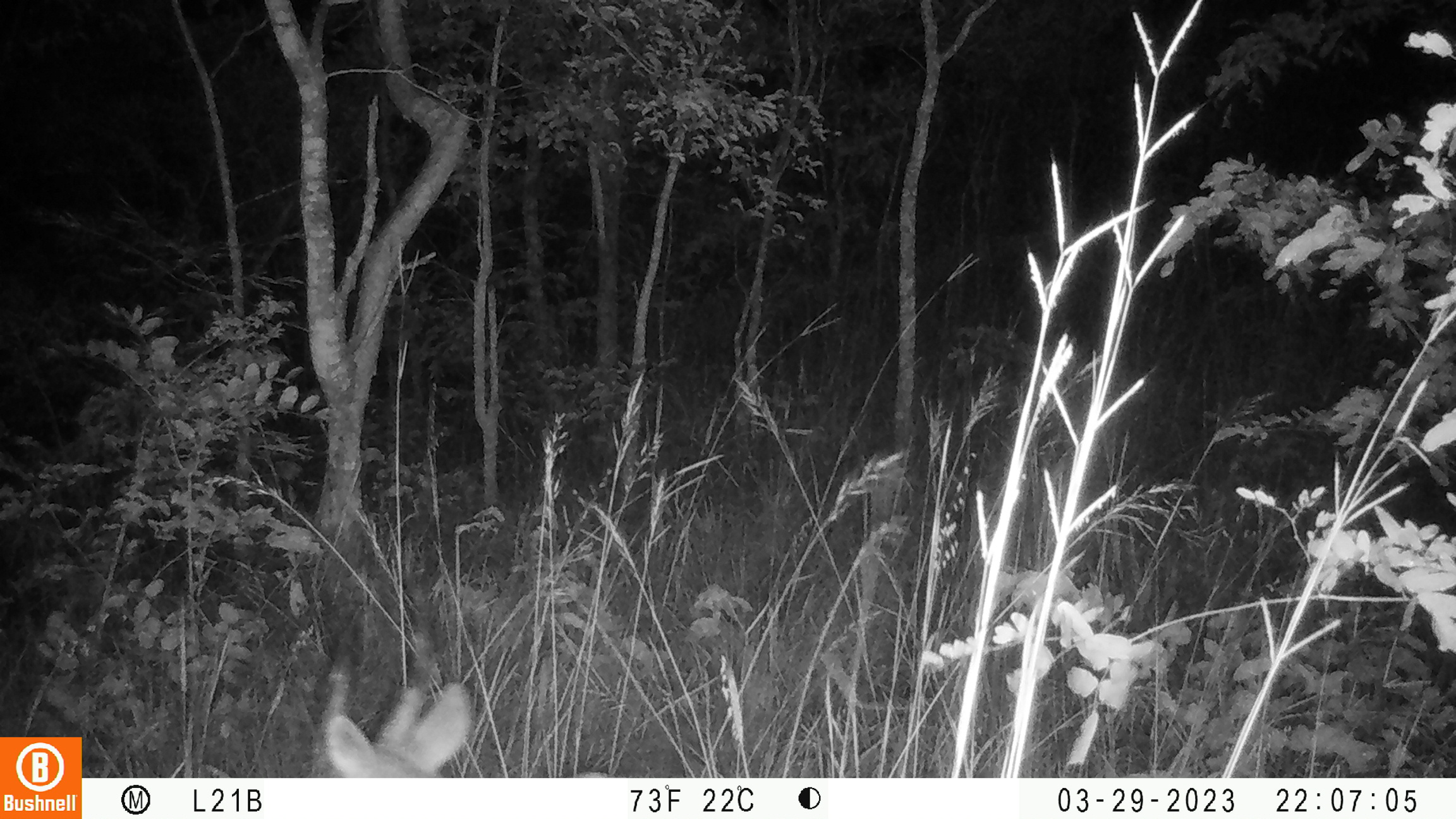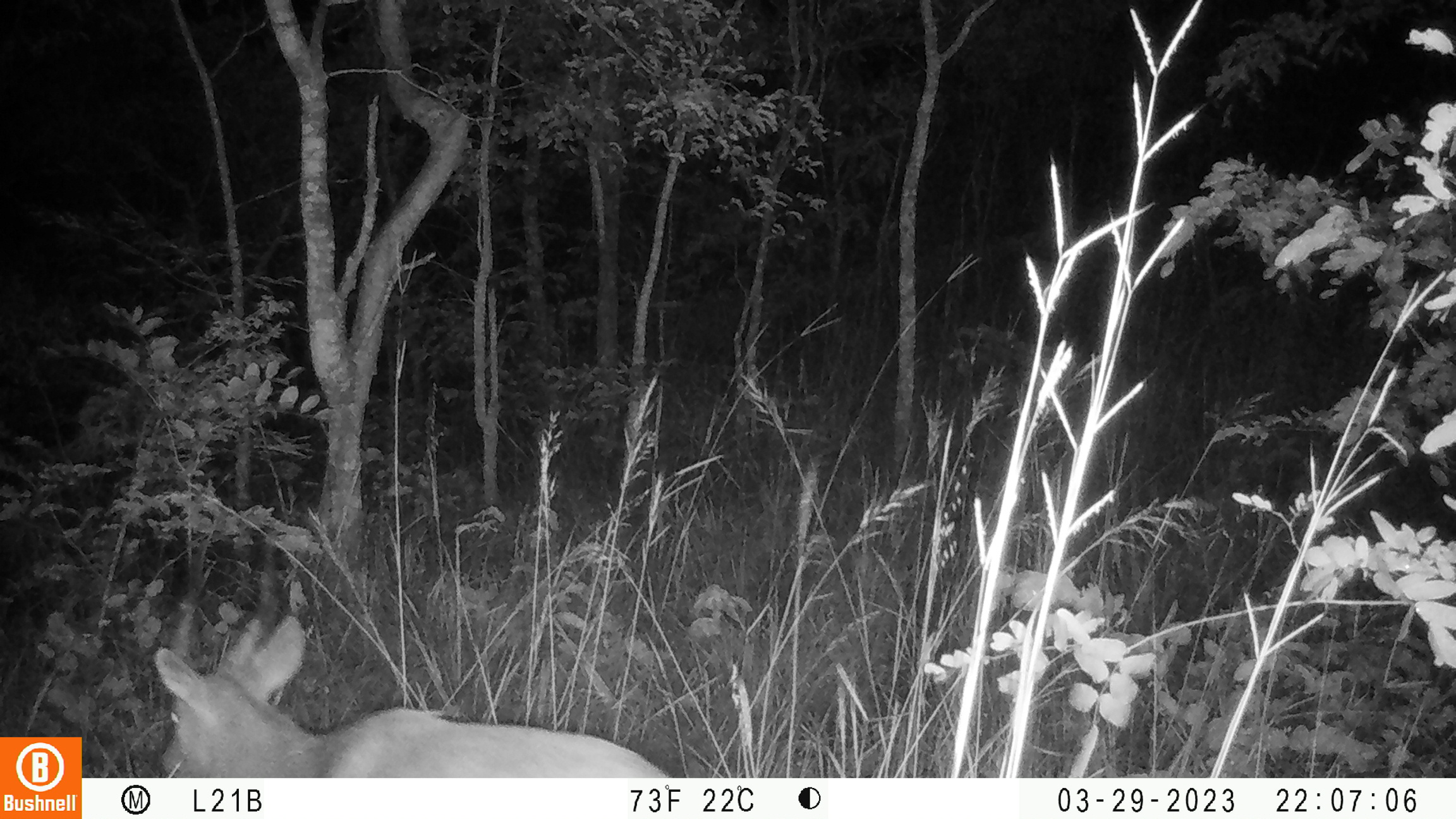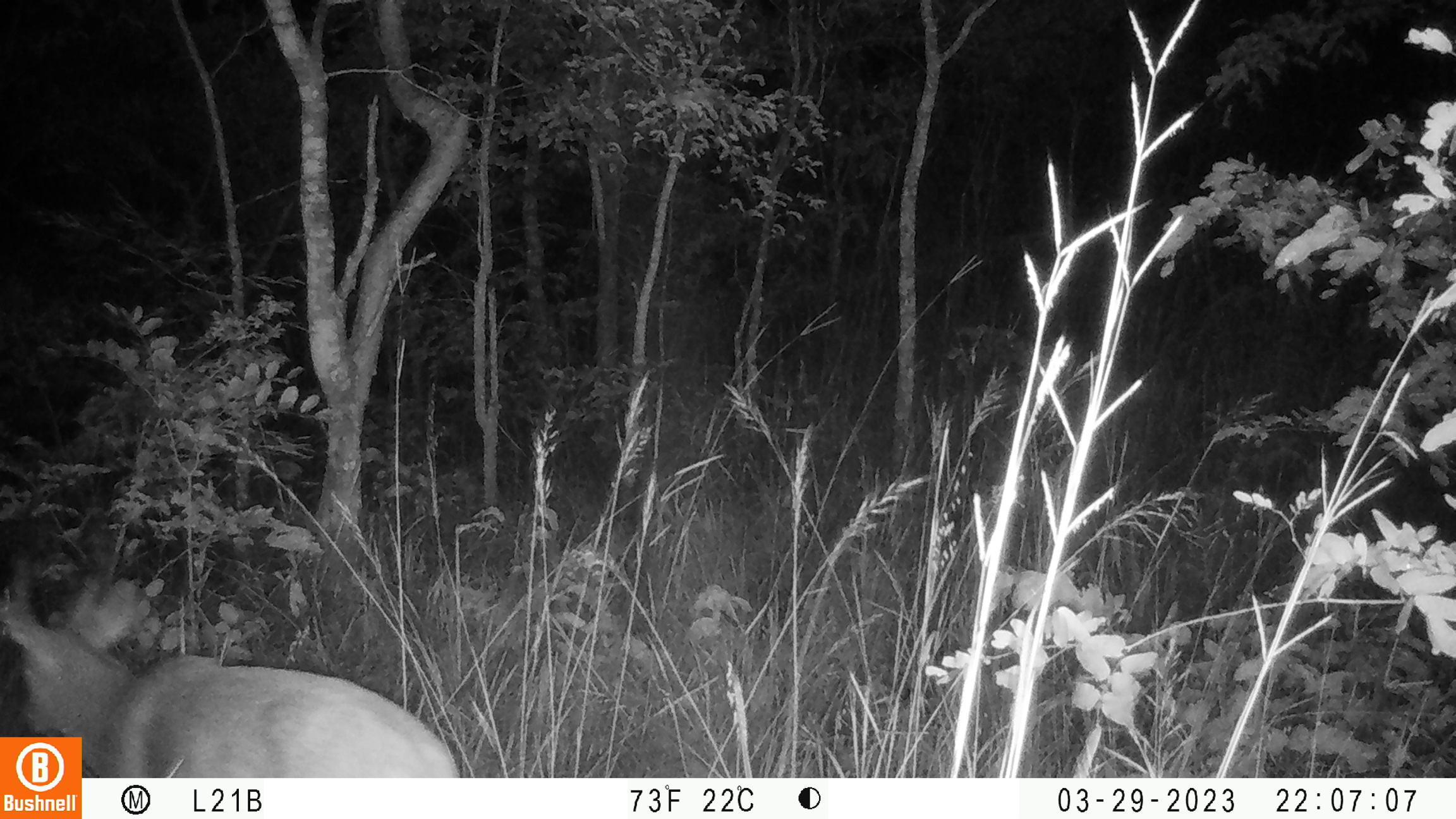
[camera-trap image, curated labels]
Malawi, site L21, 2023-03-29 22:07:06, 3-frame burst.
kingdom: Animalia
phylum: Chordata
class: Mammalia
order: Artiodactyla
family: Bovidae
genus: Tragelaphus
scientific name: Tragelaphus sylvaticus sylvaticus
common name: cape bushbuck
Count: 1.